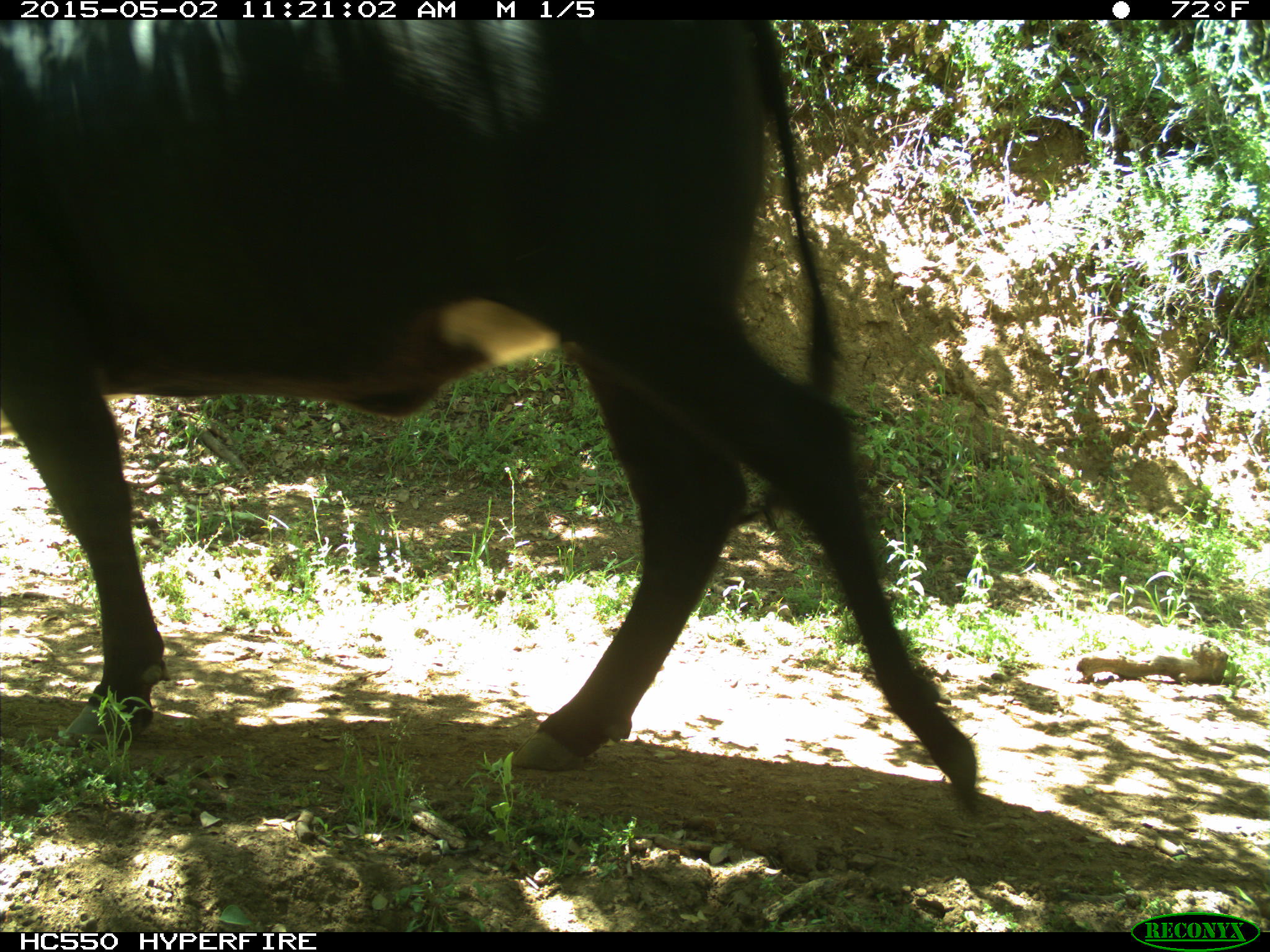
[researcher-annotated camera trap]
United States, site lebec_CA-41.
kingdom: Animalia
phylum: Chordata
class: Mammalia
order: Artiodactyla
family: Bovidae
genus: Bos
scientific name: Bos taurus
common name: domestic cow